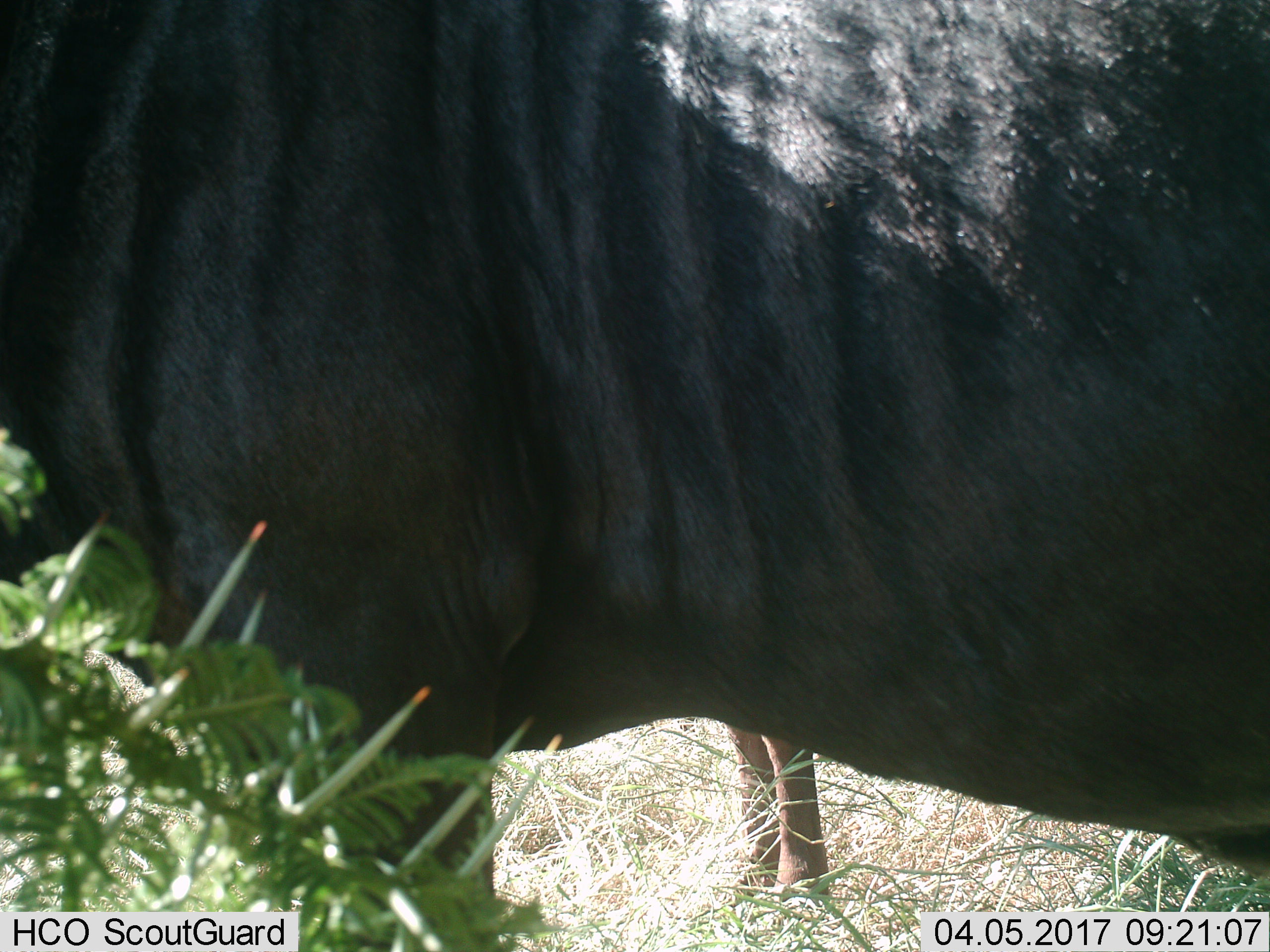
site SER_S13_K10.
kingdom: Animalia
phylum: Chordata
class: Mammalia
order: Artiodactyla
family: Bovidae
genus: Connochaetes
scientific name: Connochaetes taurinus taurinus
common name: blue wildebeest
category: wildebeestblue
Wildebeestblue (blue wildebeest) (Connochaetes taurinus taurinus), count 2. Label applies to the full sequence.